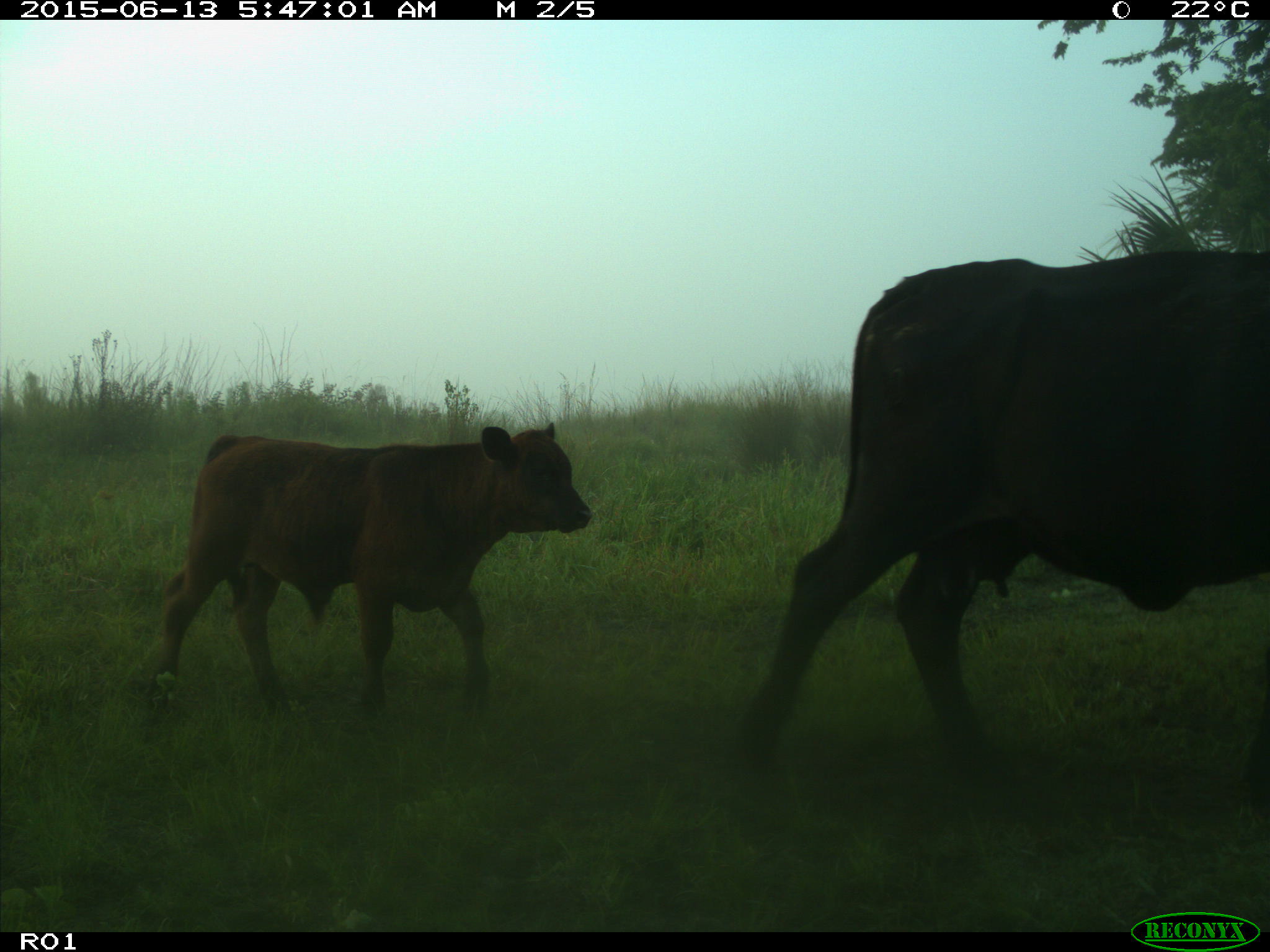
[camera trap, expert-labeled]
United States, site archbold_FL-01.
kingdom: Animalia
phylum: Chordata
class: Mammalia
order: Artiodactyla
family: Bovidae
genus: Bos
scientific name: Bos taurus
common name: domestic cow